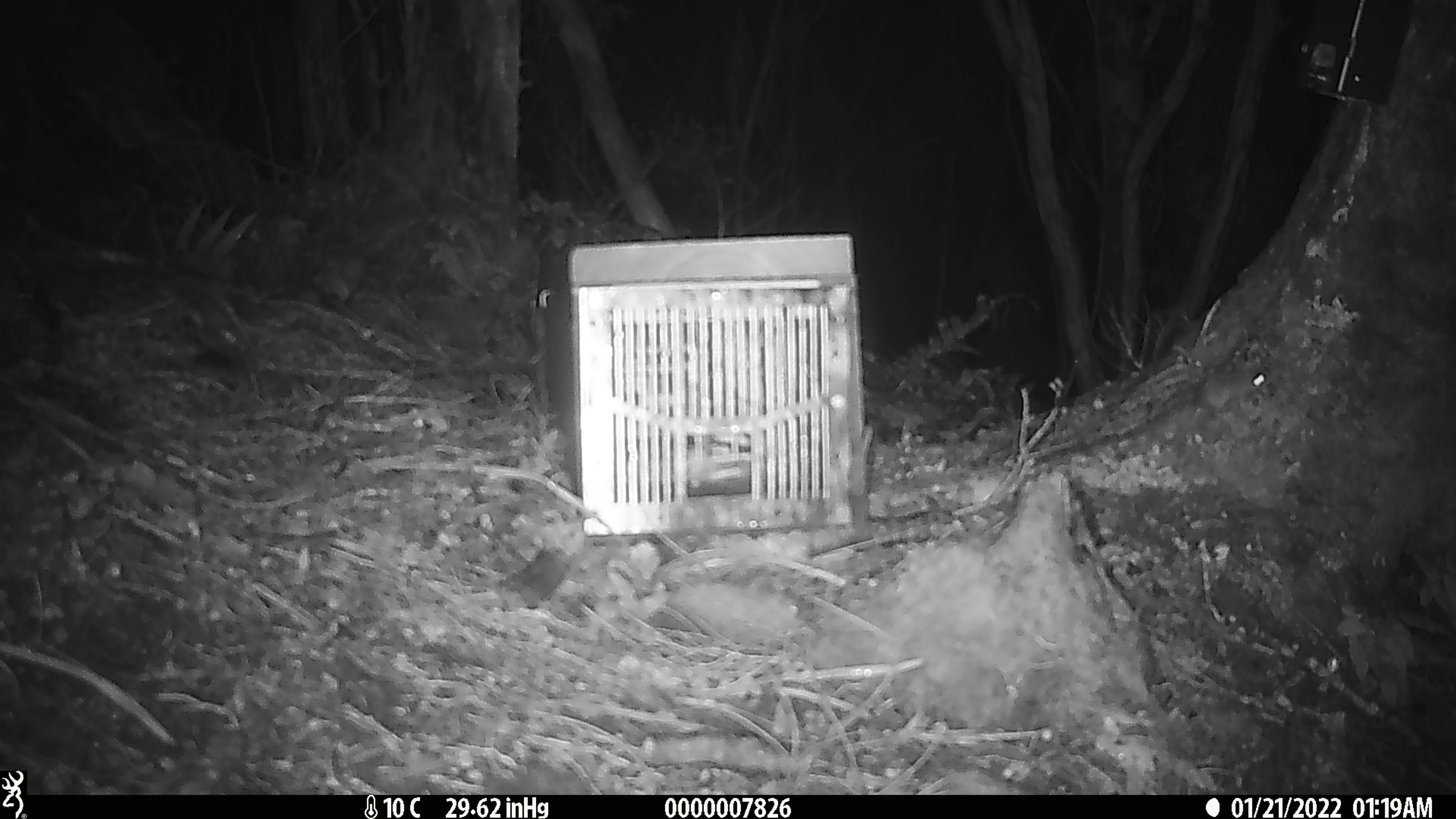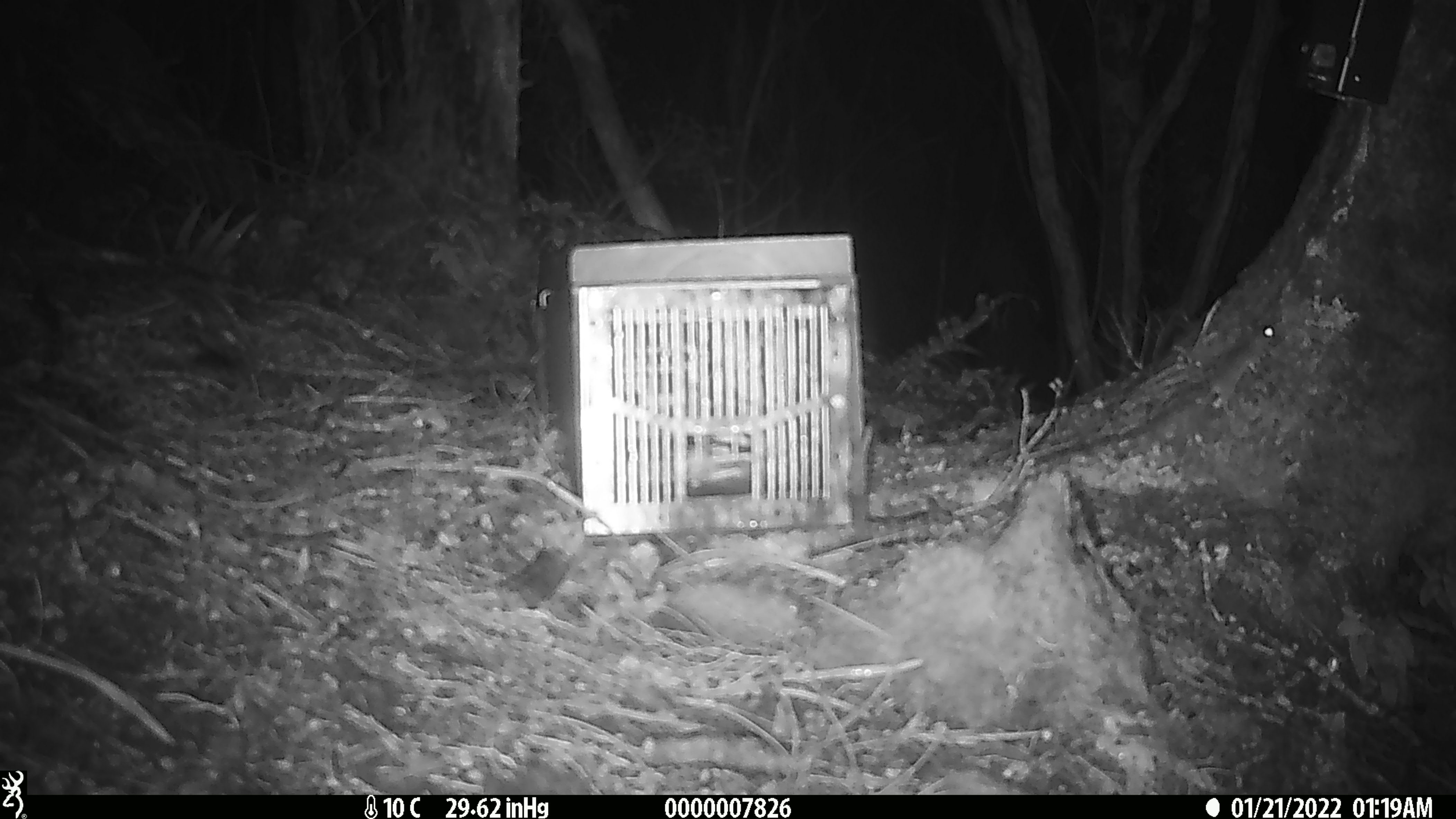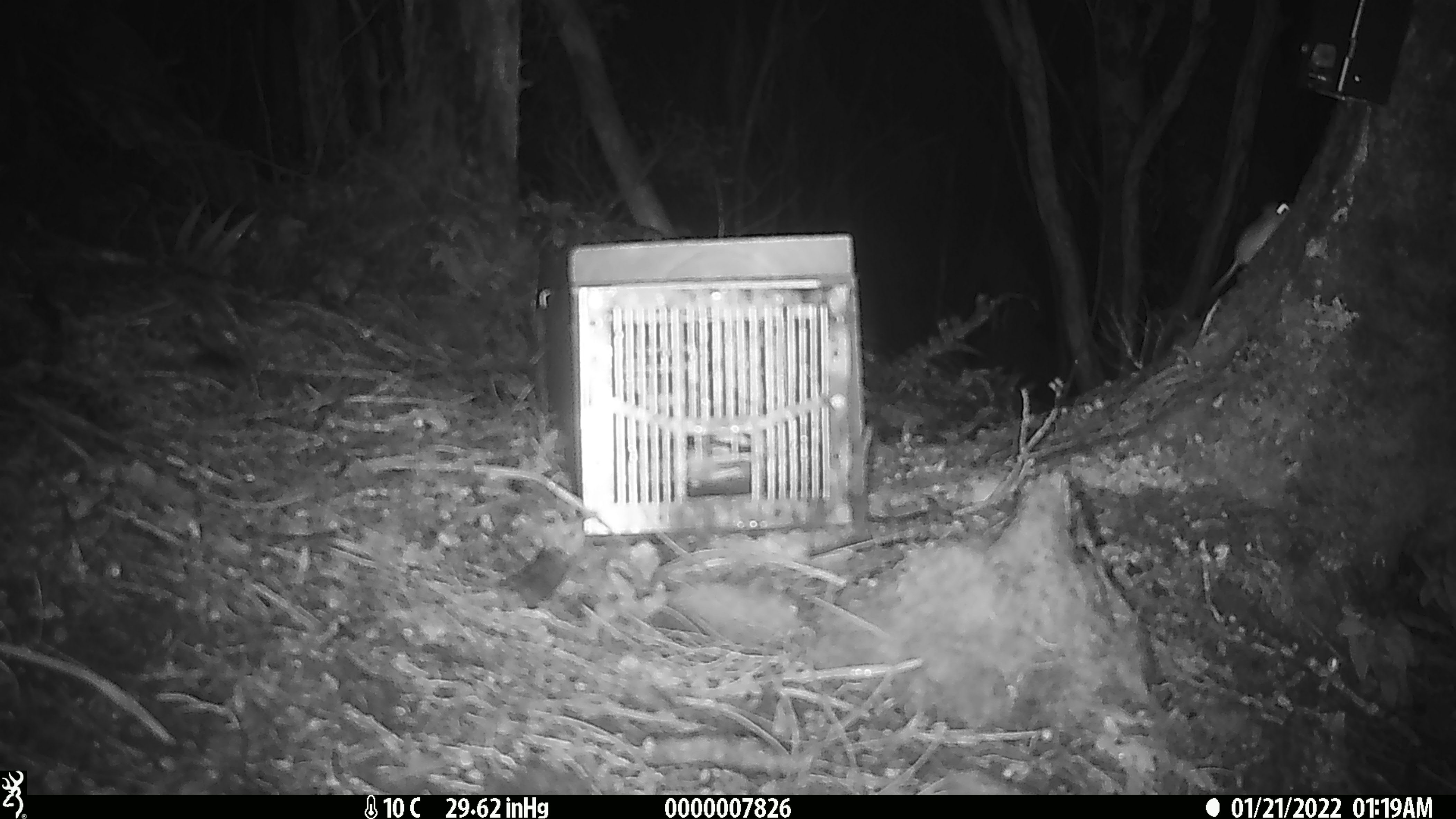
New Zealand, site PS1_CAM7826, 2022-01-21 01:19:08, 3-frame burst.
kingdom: Animalia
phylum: Chordata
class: Mammalia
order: Rodentia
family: Muridae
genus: Mus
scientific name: Mus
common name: mouse